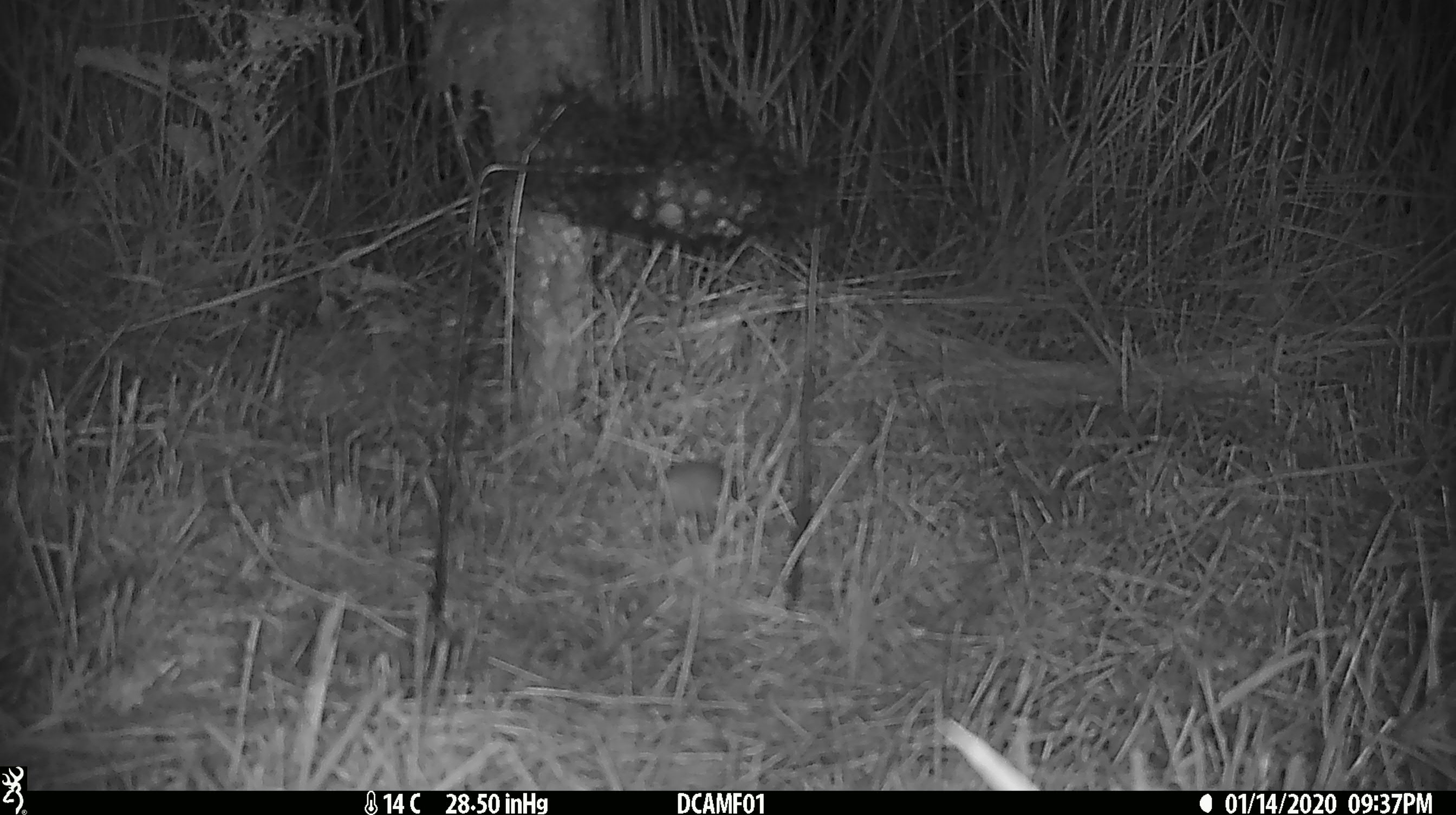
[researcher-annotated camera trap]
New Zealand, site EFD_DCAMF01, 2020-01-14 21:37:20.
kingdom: Animalia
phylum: Chordata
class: Mammalia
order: Rodentia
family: Muridae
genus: Mus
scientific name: Mus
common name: mouse